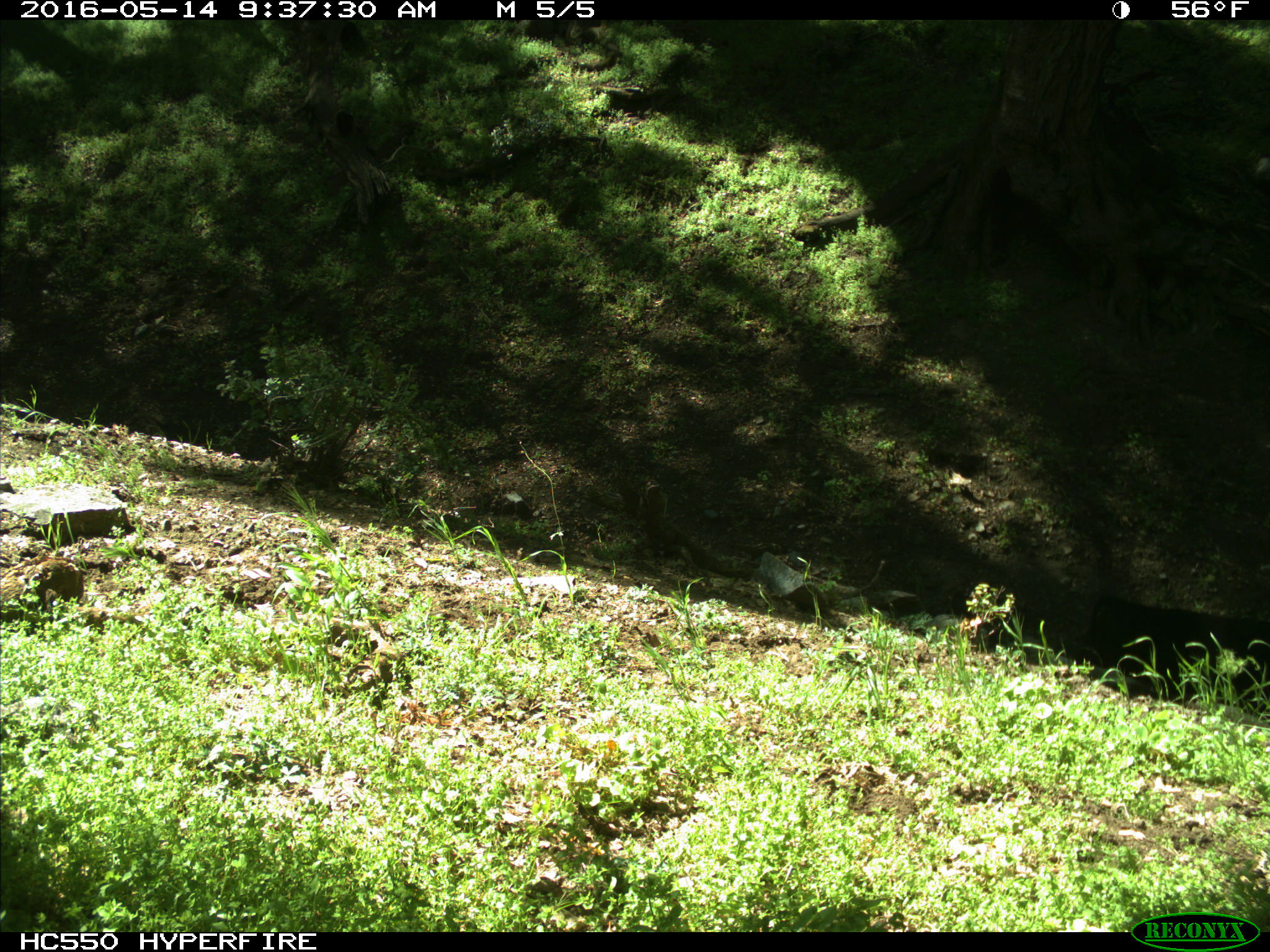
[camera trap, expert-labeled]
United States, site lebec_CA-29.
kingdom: Animalia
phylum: Chordata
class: Mammalia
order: Artiodactyla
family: Bovidae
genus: Bos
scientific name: Bos taurus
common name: domestic cow